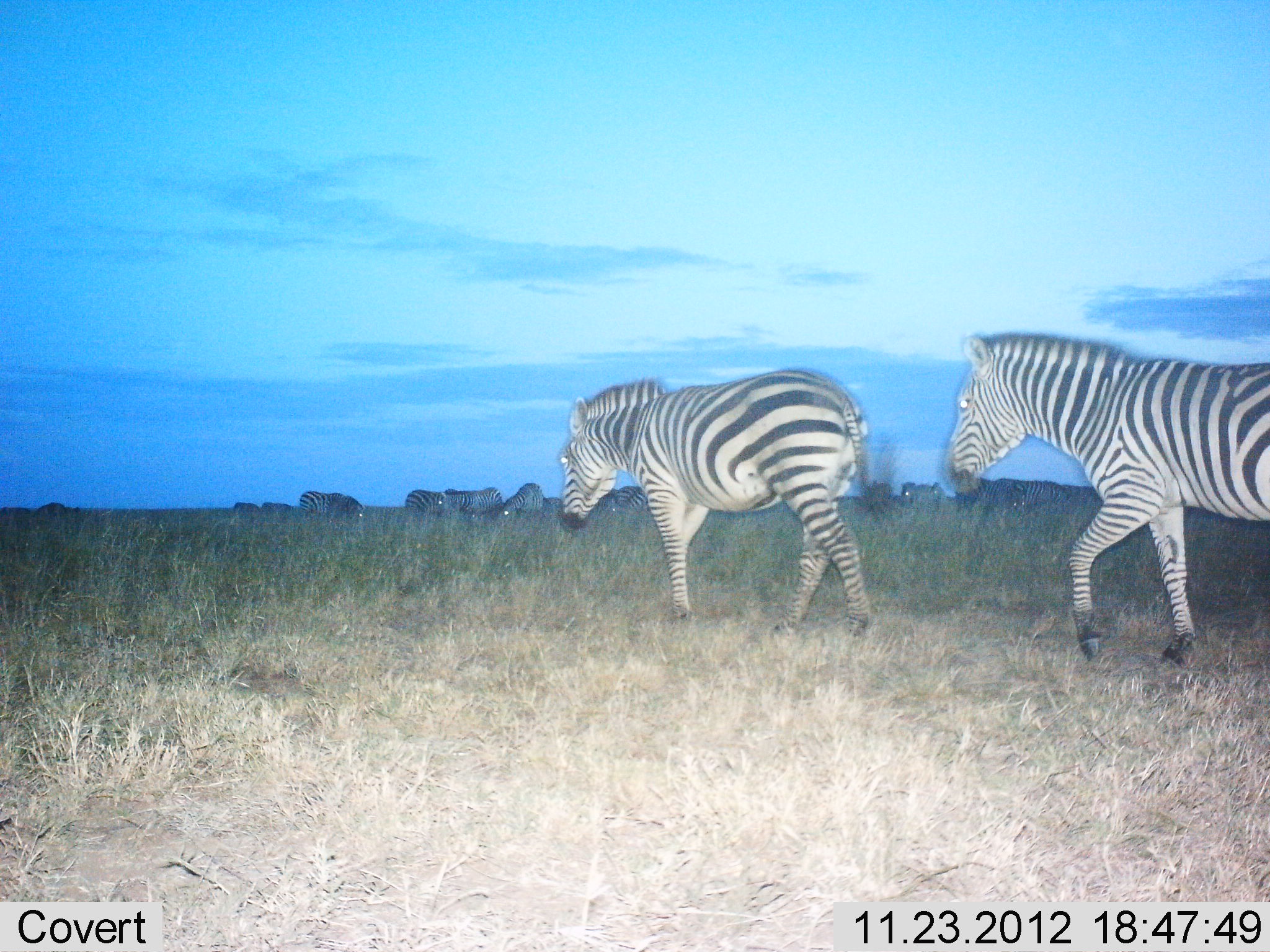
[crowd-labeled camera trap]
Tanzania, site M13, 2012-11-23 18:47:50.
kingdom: Animalia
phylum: Chordata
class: Mammalia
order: Perissodactyla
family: Equidae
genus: Equus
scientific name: Equus quagga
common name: plains zebra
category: zebra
Zebra (plains zebra) (Equus quagga), count 11-50. Behavior (volunteer vote fractions): standing 54%, resting 3%, moving 95%, interacting 0%. Young present (vote fraction): 0%. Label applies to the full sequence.